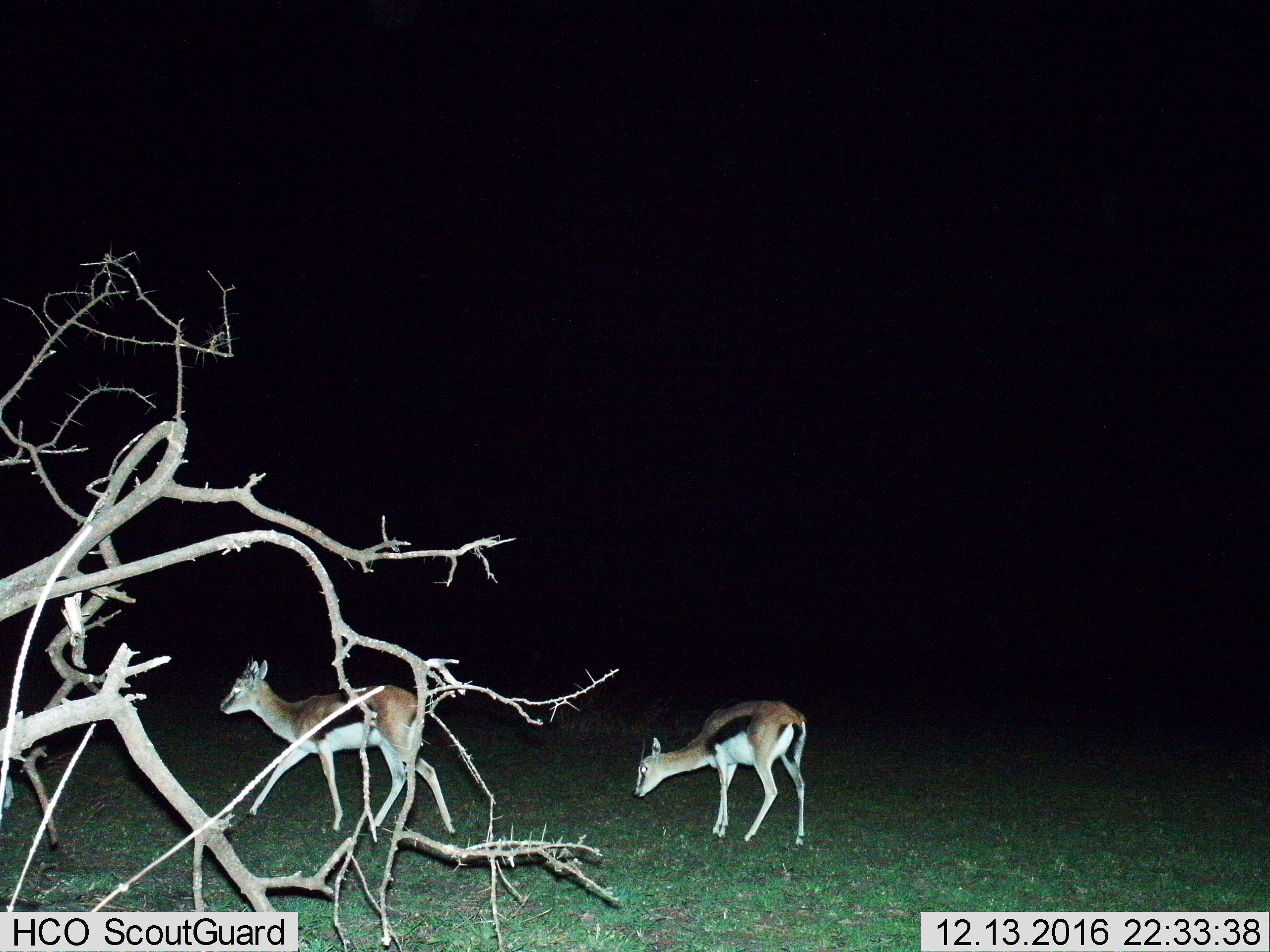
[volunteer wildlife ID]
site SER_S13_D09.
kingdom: Animalia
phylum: Chordata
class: Mammalia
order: Artiodactyla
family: Bovidae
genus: Eudorcas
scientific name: Eudorcas thomsonii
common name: thomson's gazelle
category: gazellethomsons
Gazellethomsons (thomson's gazelle) (Eudorcas thomsonii), count 2. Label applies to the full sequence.